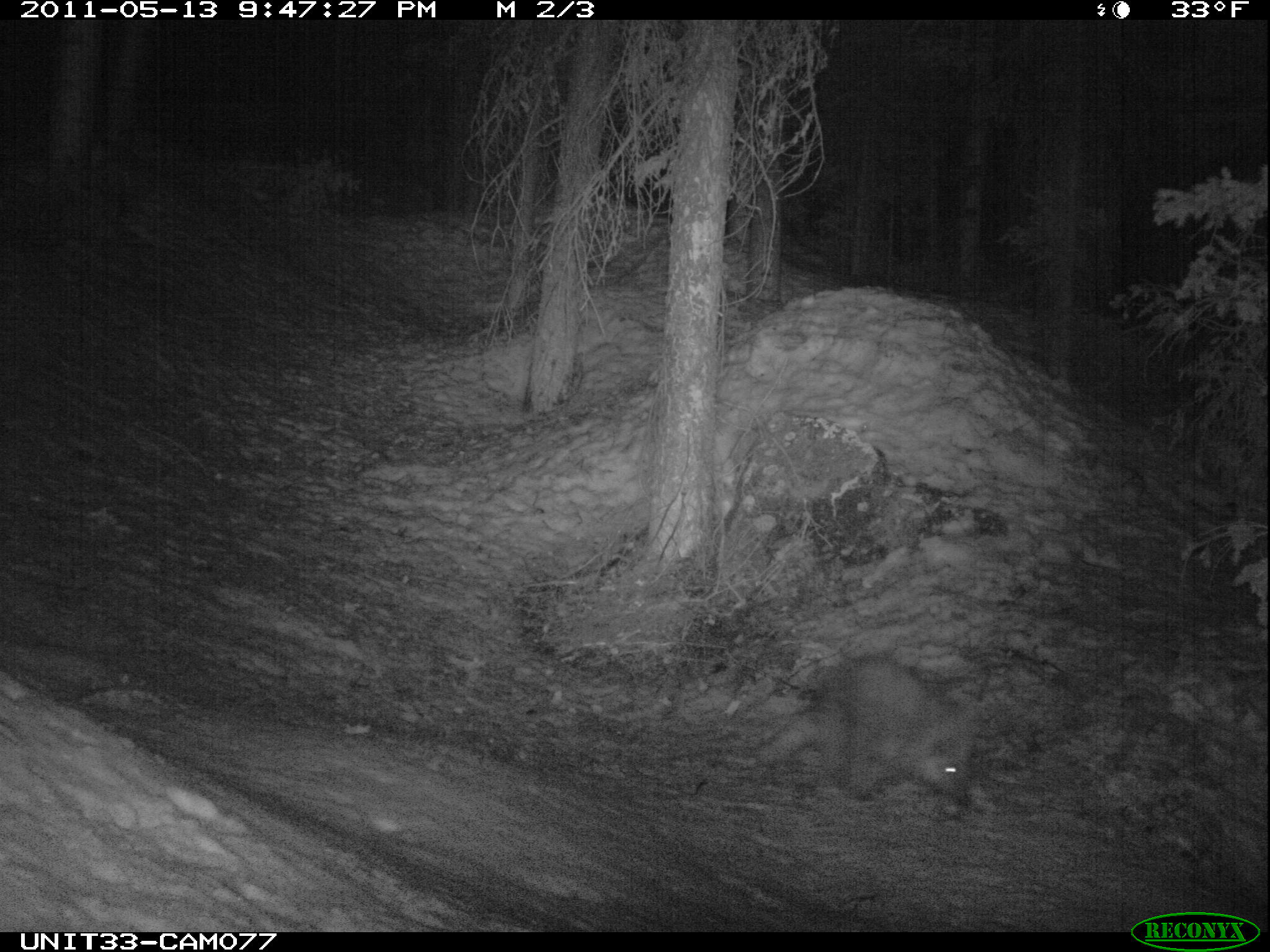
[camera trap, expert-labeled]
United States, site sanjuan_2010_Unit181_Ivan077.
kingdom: Animalia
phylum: Chordata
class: Mammalia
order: Rodentia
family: Erethizontidae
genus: Erethizon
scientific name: Erethizon dorsatum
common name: north american porcupine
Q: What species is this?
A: Erethizon dorsatum (north american porcupine).